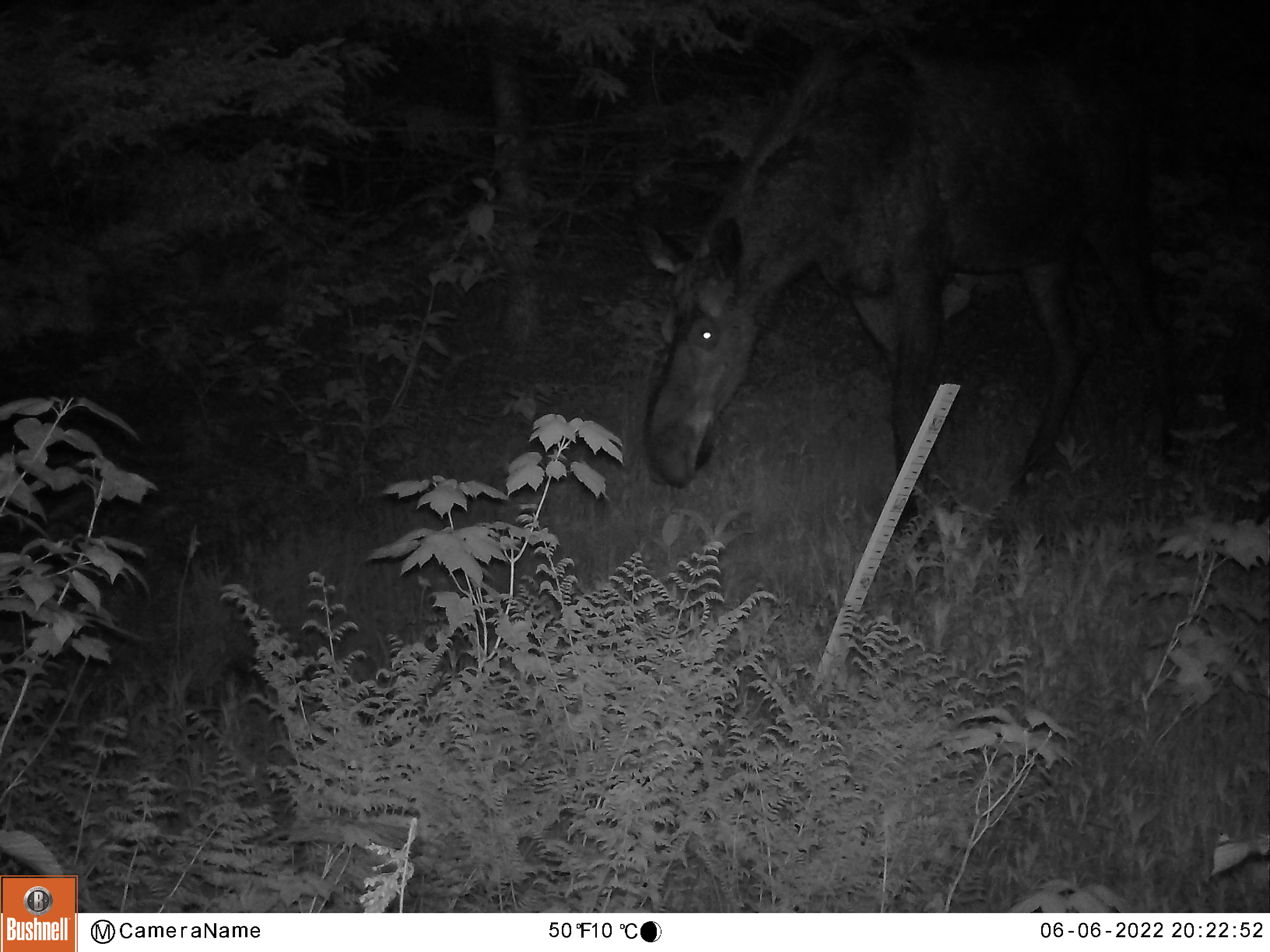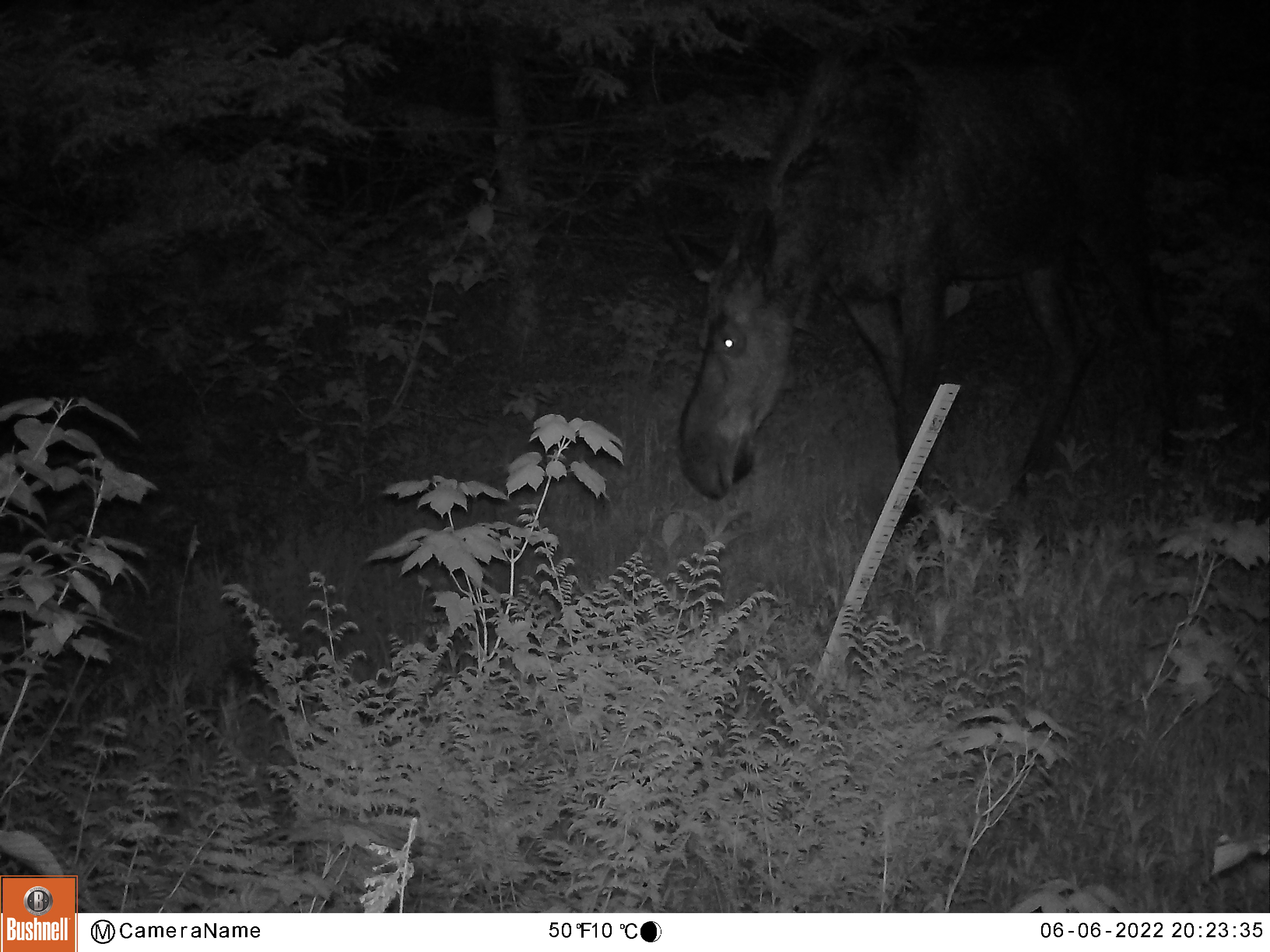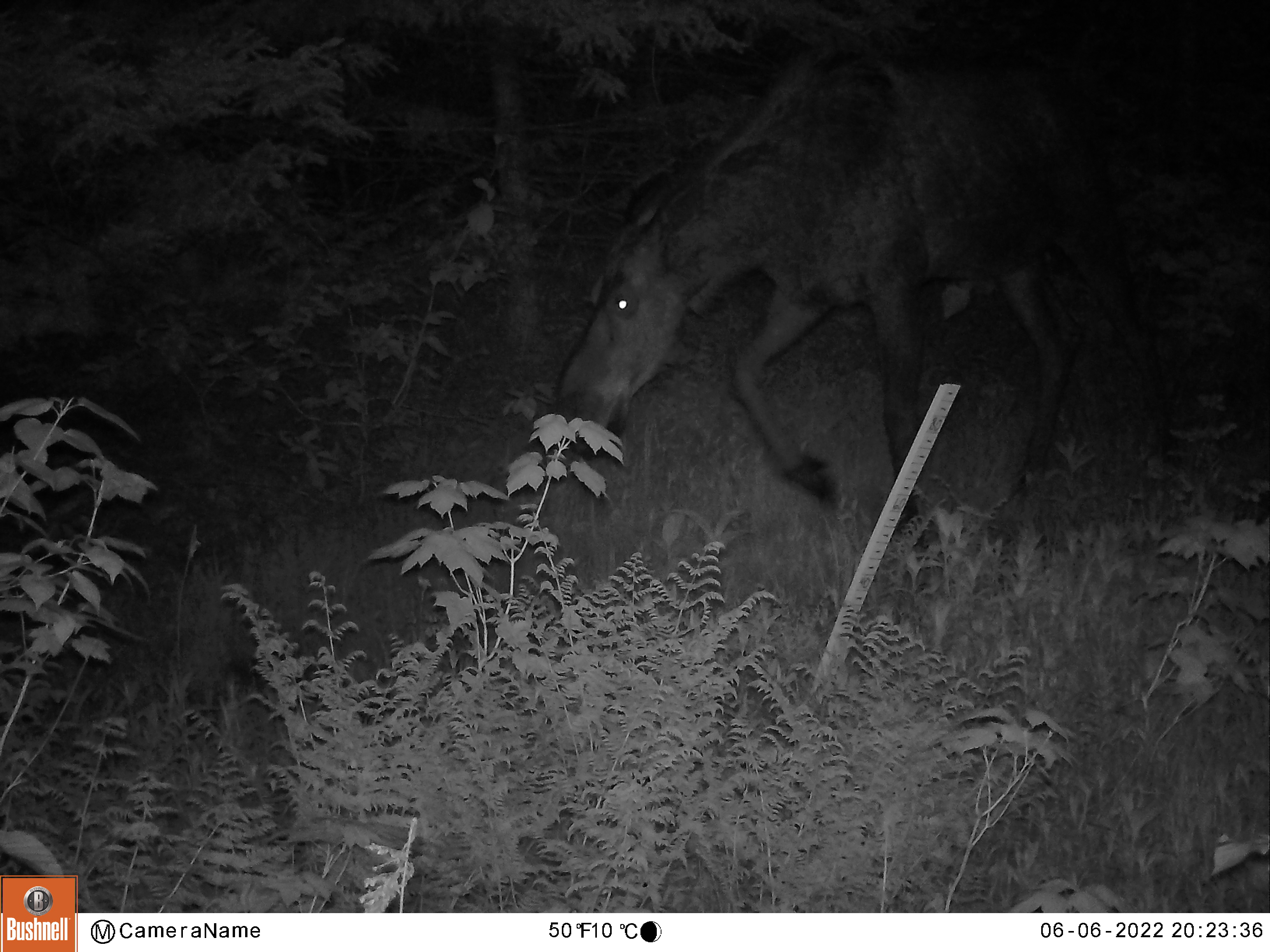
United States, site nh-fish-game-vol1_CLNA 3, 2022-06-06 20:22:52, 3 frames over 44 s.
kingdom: Animalia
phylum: Chordata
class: Mammalia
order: Artiodactyla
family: Cervidae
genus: Alces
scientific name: Alces alces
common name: moose